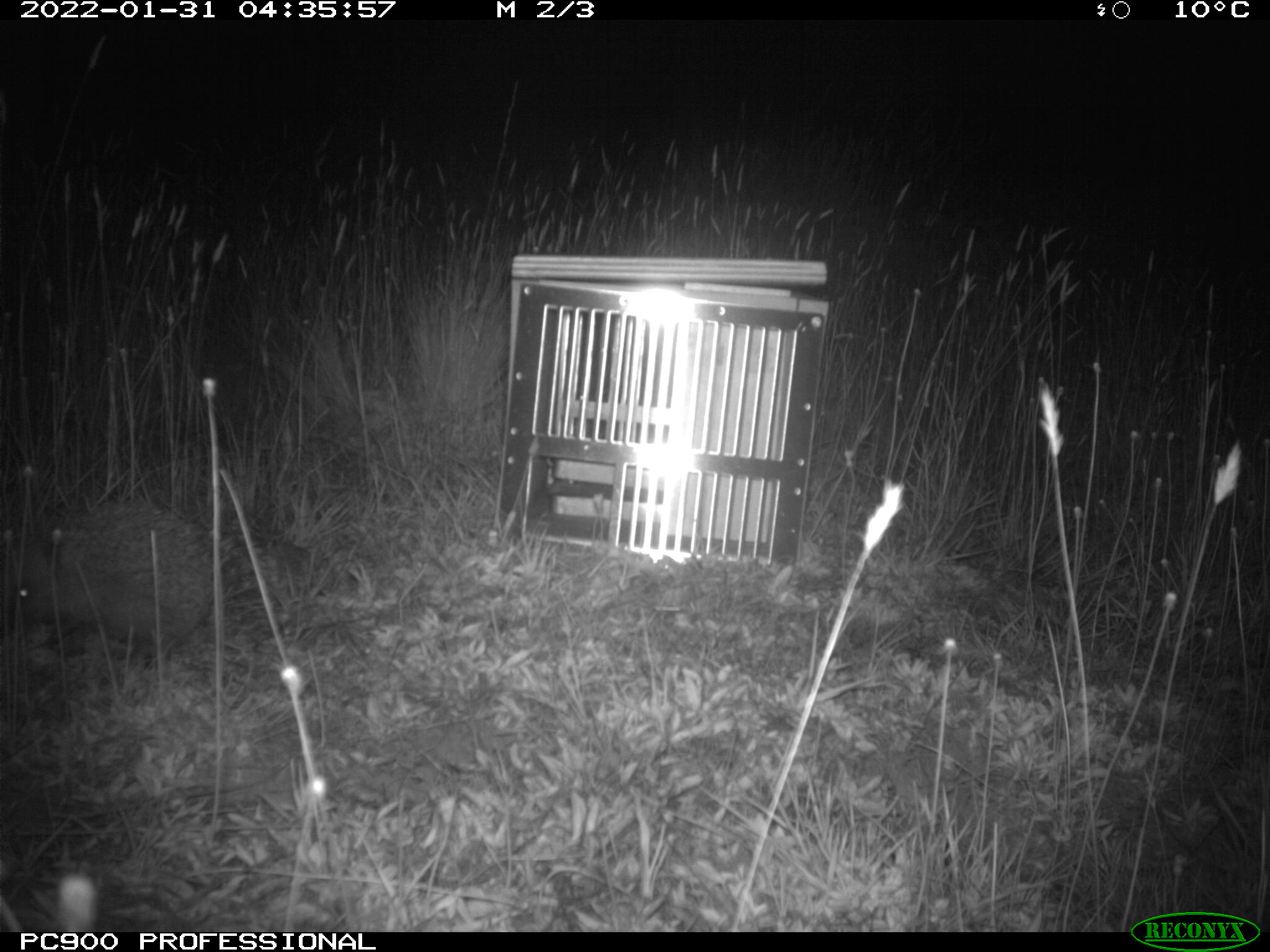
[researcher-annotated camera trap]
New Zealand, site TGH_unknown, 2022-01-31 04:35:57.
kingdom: Animalia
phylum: Chordata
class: Mammalia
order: Eulipotyphla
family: Erinaceidae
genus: Erinaceus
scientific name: Erinaceus europaeus europaeus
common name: european hedgehog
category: hedgehog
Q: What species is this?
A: Hedgehog (european hedgehog) (Erinaceus europaeus europaeus).